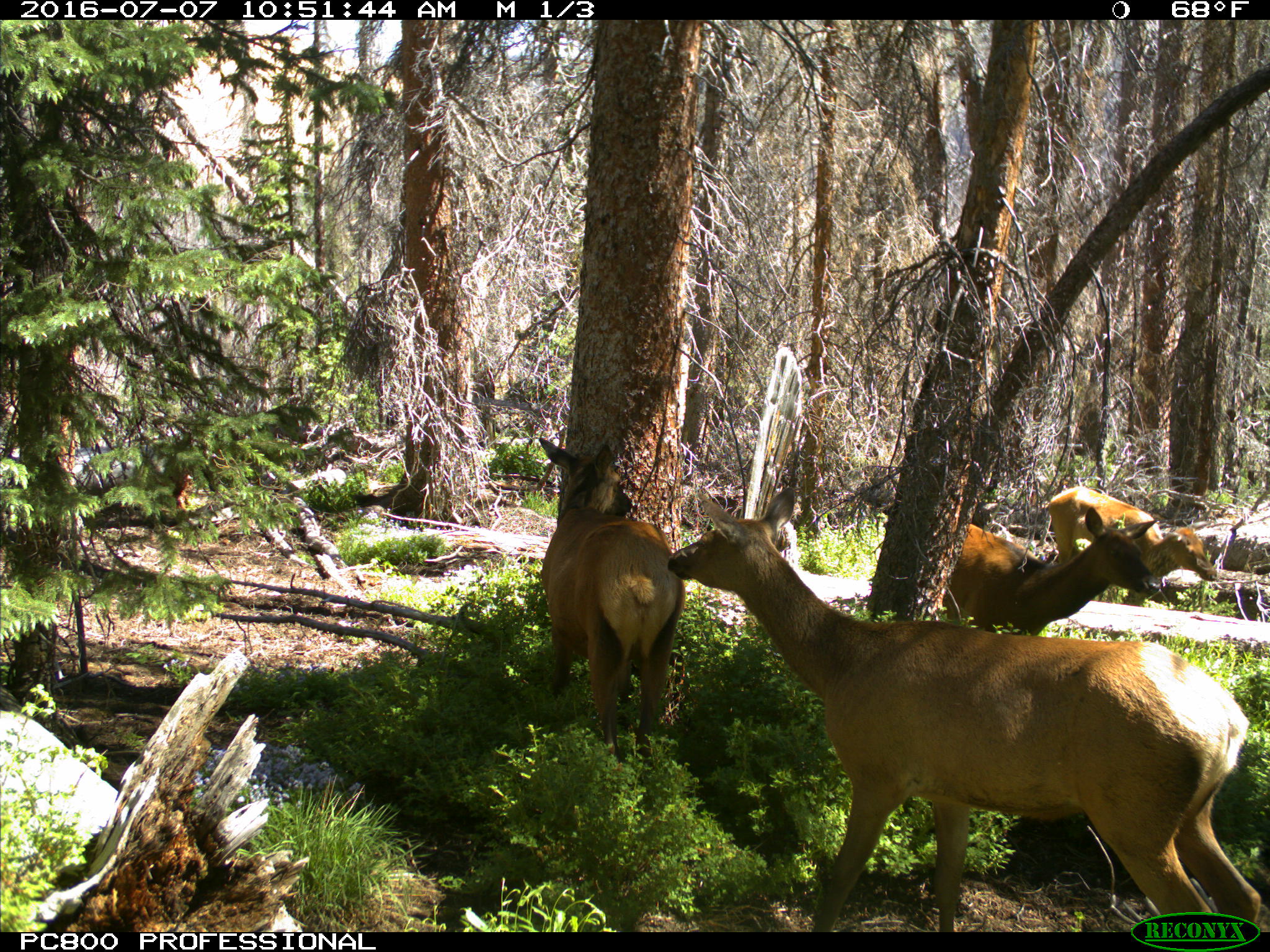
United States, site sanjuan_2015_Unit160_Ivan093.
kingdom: Animalia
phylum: Chordata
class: Mammalia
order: Artiodactyla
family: Cervidae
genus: Cervus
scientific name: Cervus elaphus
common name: red deer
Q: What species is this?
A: Cervus elaphus (red deer).